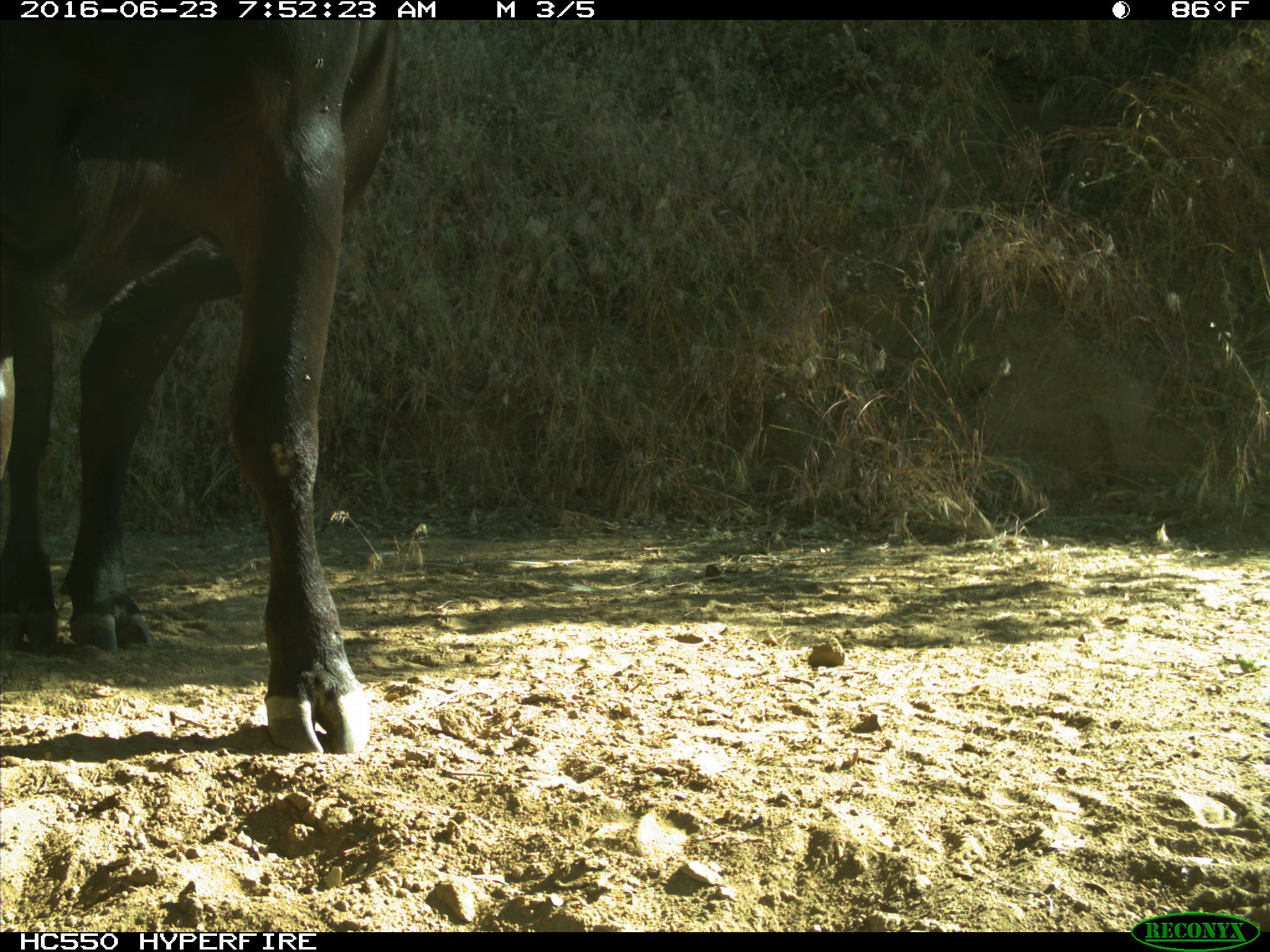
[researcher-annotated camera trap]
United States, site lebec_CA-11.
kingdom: Animalia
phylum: Chordata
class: Mammalia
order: Artiodactyla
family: Bovidae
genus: Bos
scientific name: Bos taurus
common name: domestic cow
Bos taurus (domestic cow).